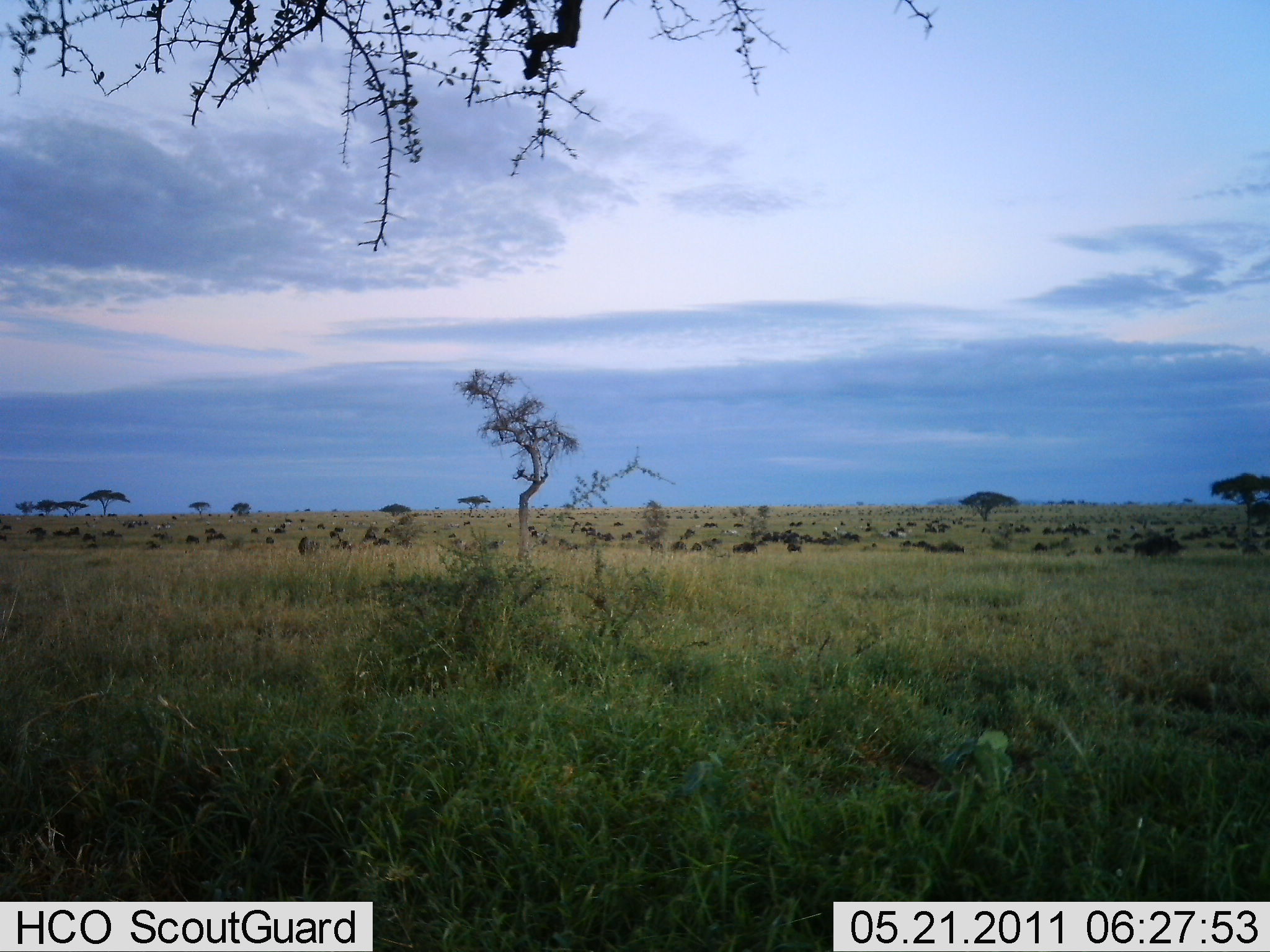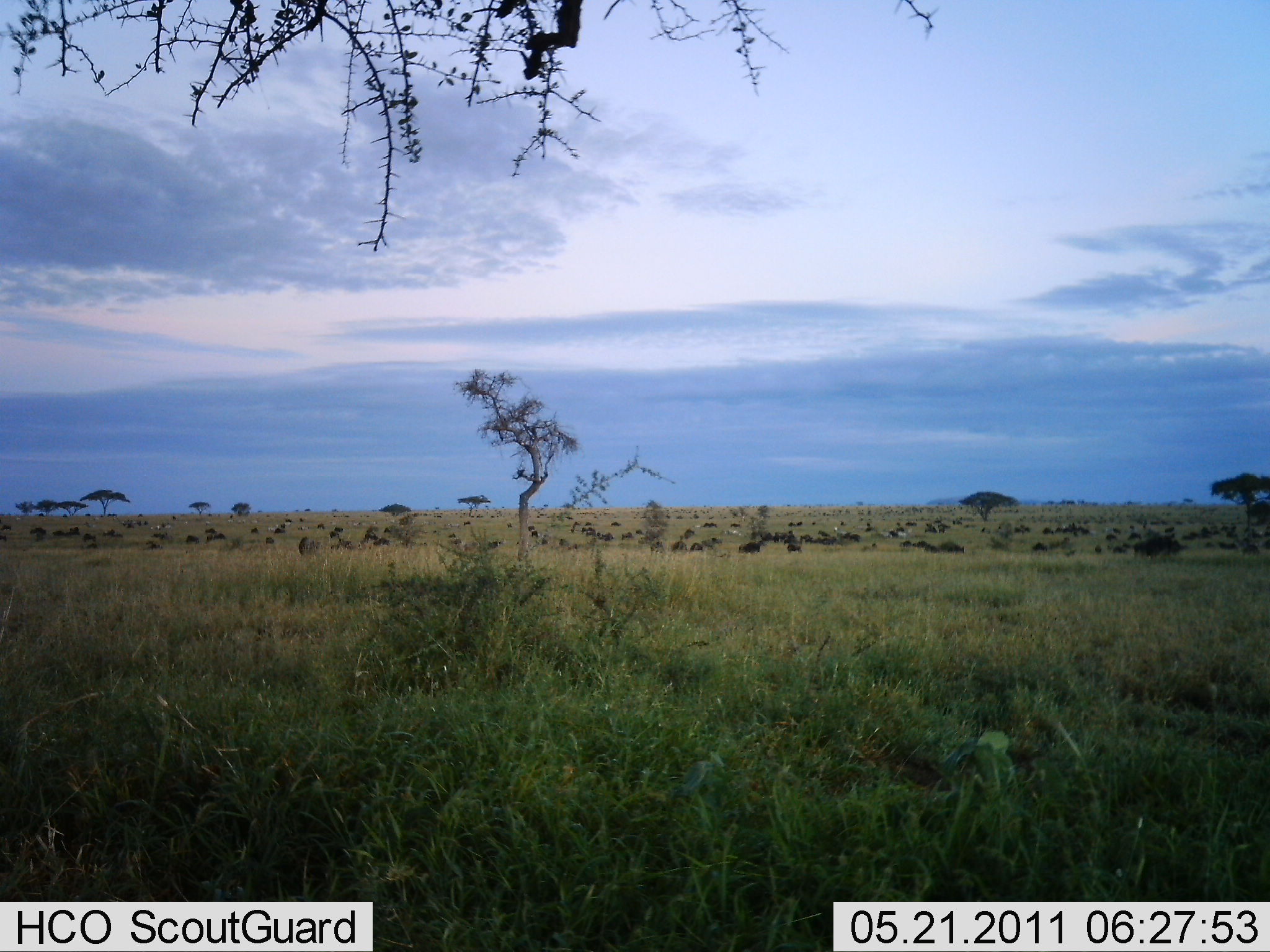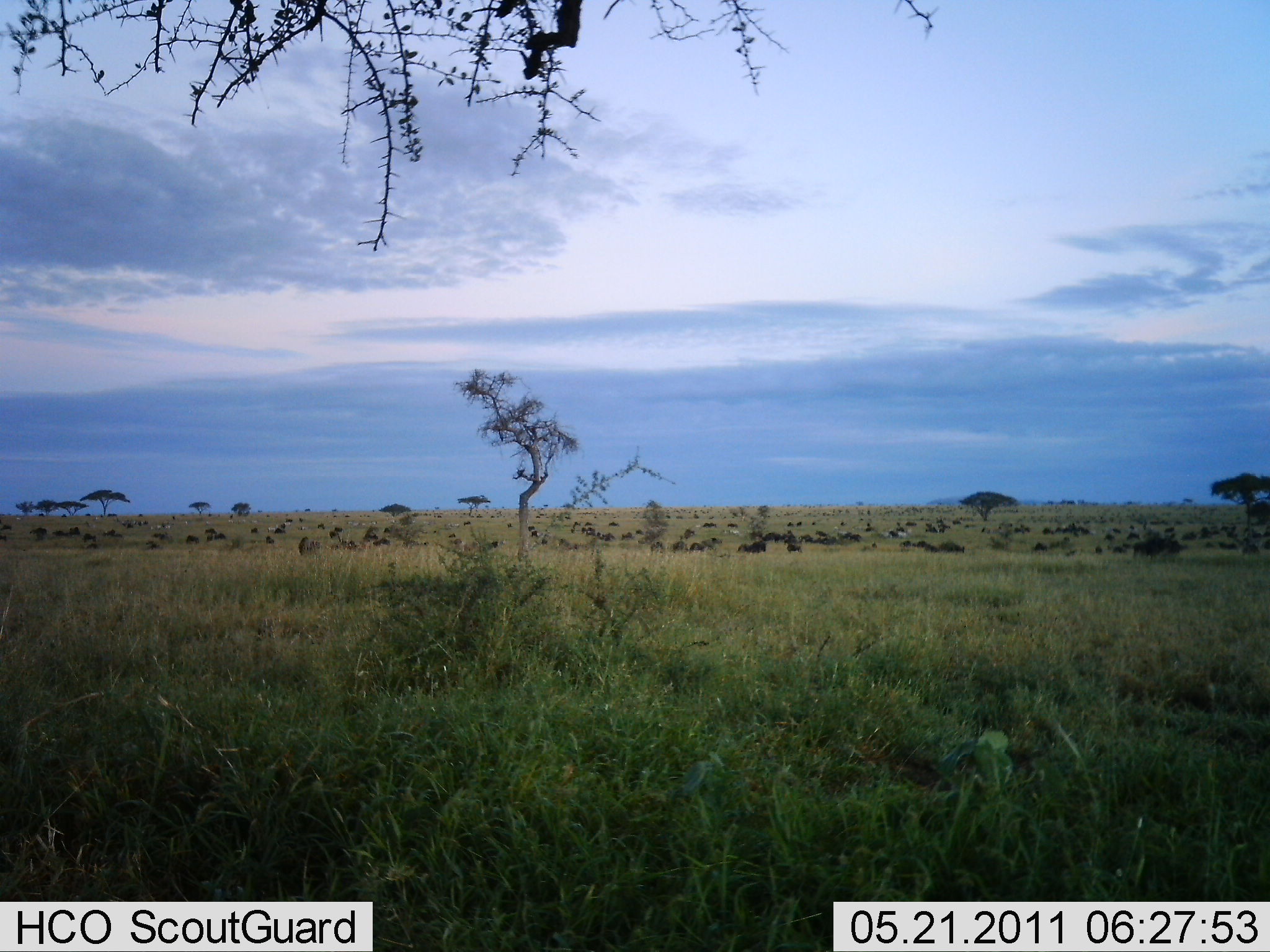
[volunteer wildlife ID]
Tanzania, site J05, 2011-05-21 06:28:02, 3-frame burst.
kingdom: Animalia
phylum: Chordata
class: Mammalia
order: Artiodactyla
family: Bovidae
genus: Connochaetes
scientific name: Connochaetes taurinus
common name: blue wildebeest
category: wildebeest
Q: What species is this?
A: Wildebeest (blue wildebeest) (Connochaetes taurinus).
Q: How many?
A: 51+.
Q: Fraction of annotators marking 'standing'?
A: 30%.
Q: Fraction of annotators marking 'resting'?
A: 10%.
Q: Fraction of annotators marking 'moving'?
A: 40%.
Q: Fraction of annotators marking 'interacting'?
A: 0%.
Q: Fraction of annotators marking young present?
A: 0%.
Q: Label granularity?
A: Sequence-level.